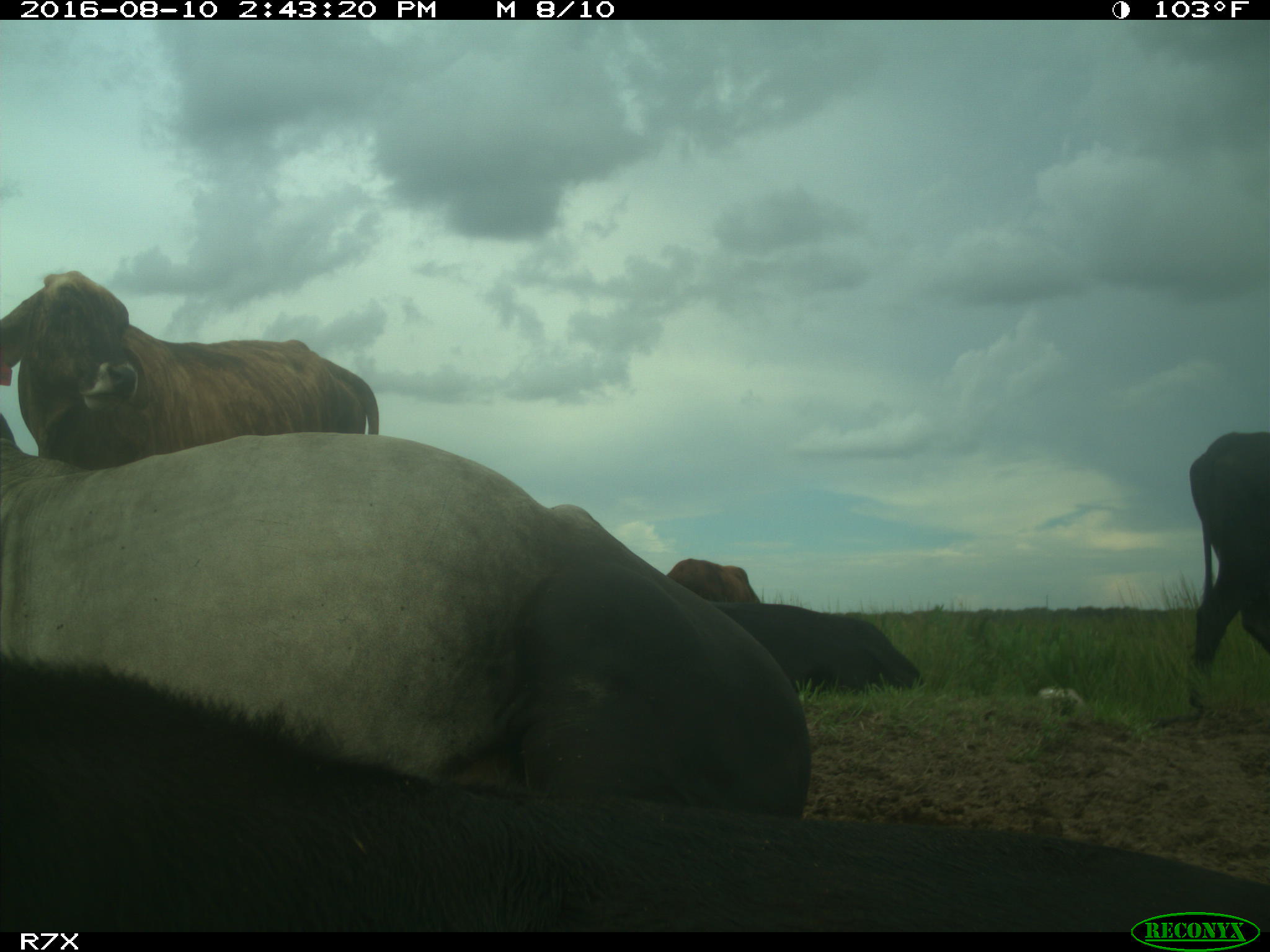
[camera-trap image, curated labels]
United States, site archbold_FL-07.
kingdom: Animalia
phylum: Chordata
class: Mammalia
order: Artiodactyla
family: Bovidae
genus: Bos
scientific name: Bos taurus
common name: domestic cow